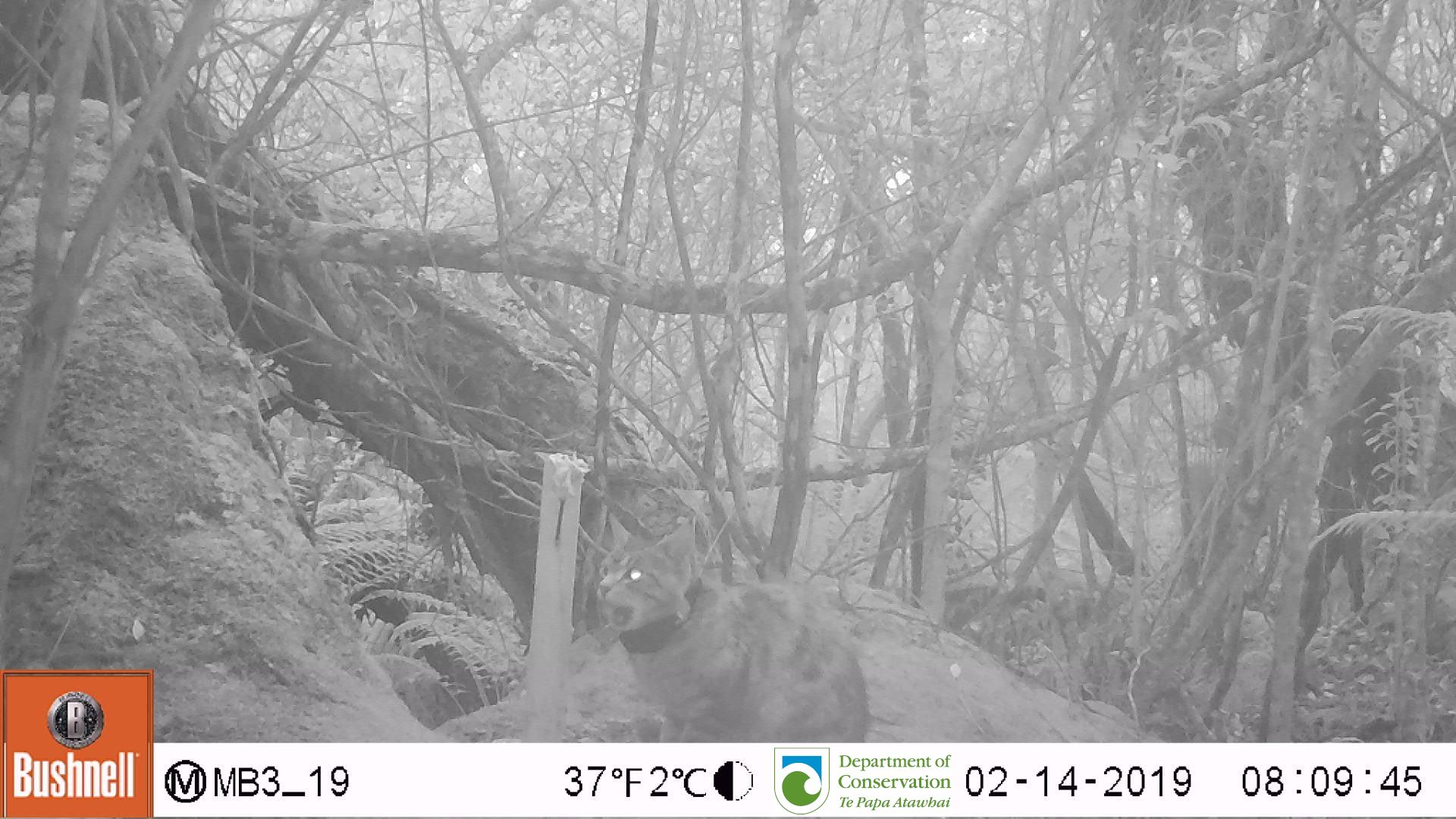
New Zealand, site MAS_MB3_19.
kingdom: Animalia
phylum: Chordata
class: Mammalia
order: Carnivora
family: Felidae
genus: Felis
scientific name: Felis catus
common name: domestic cat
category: cat